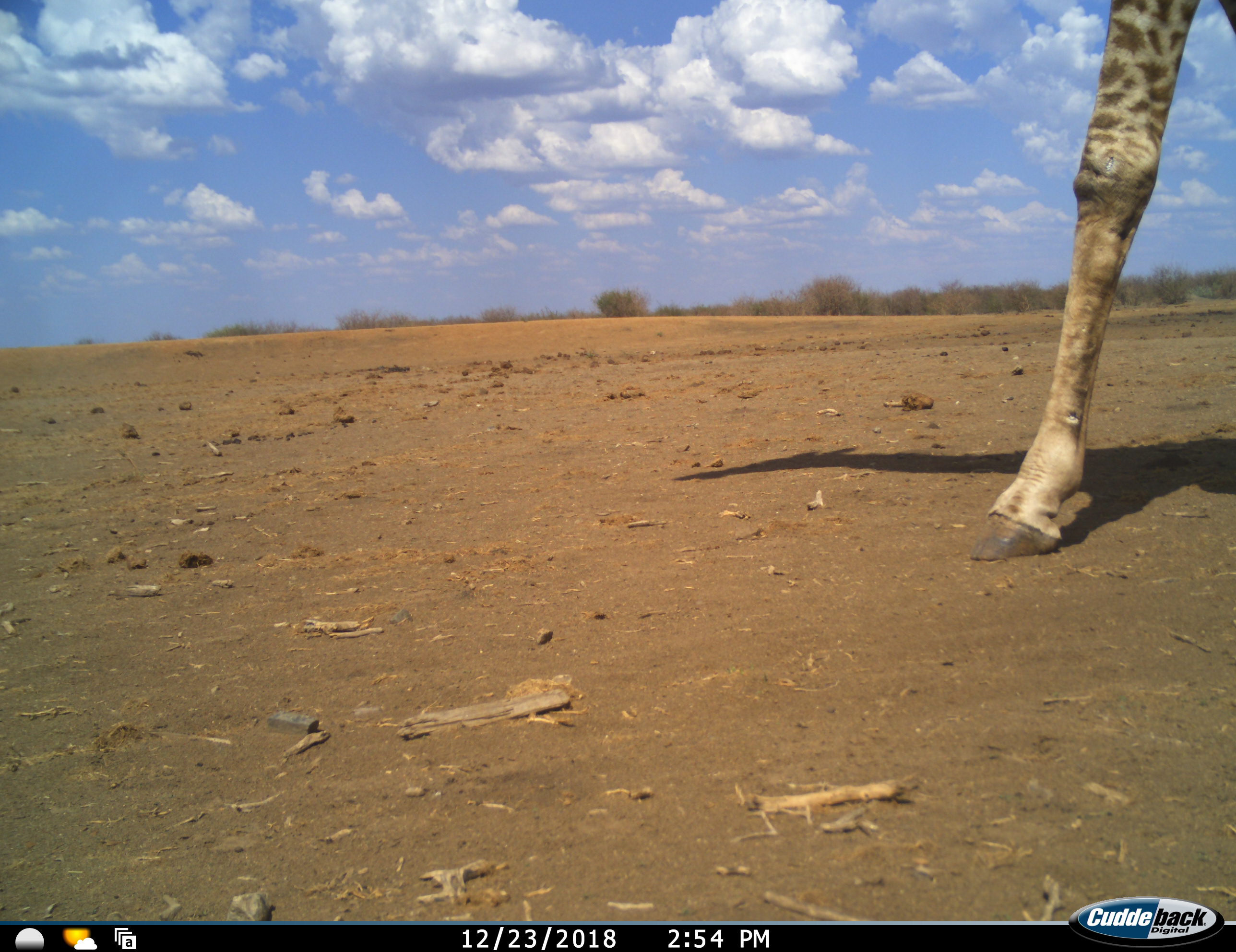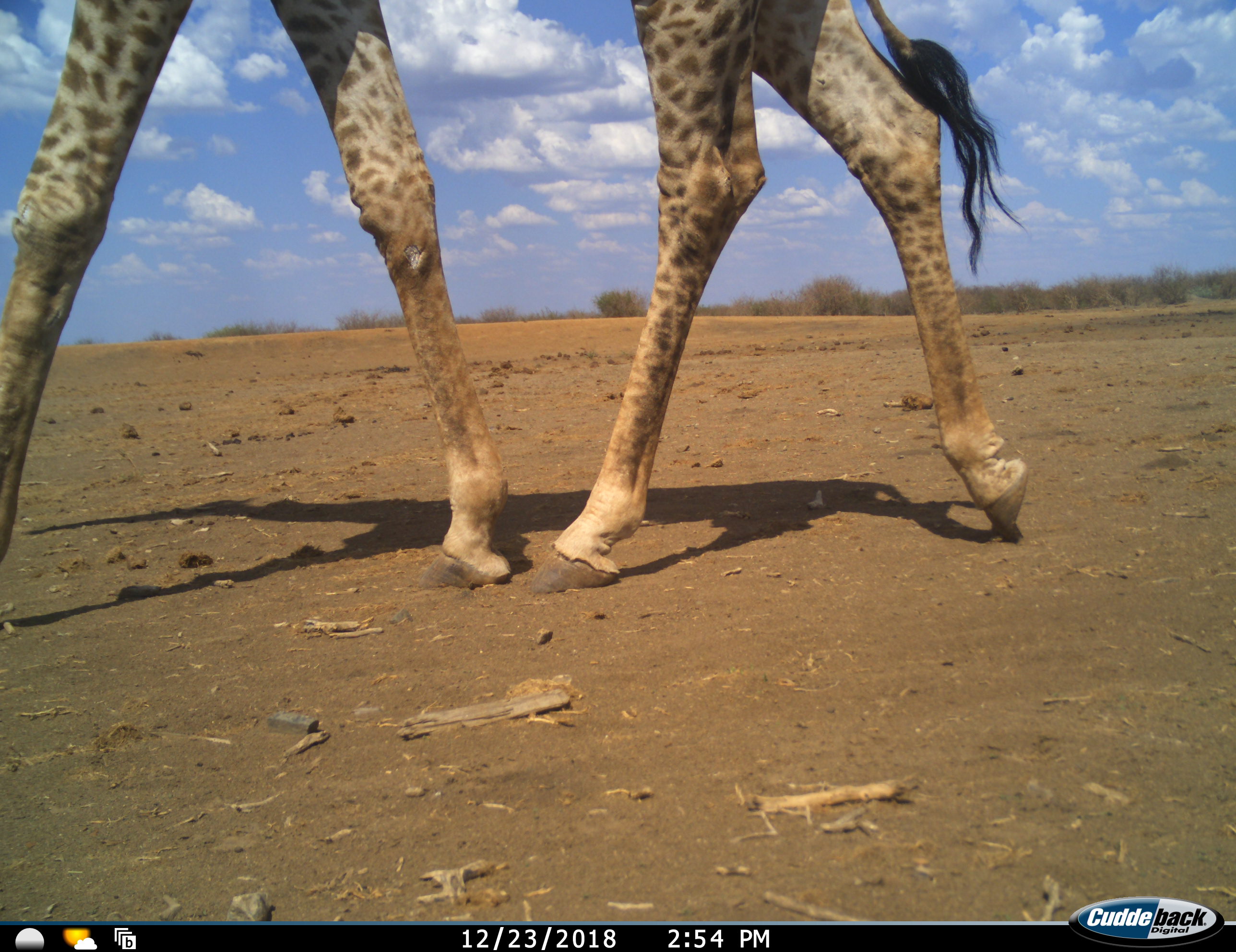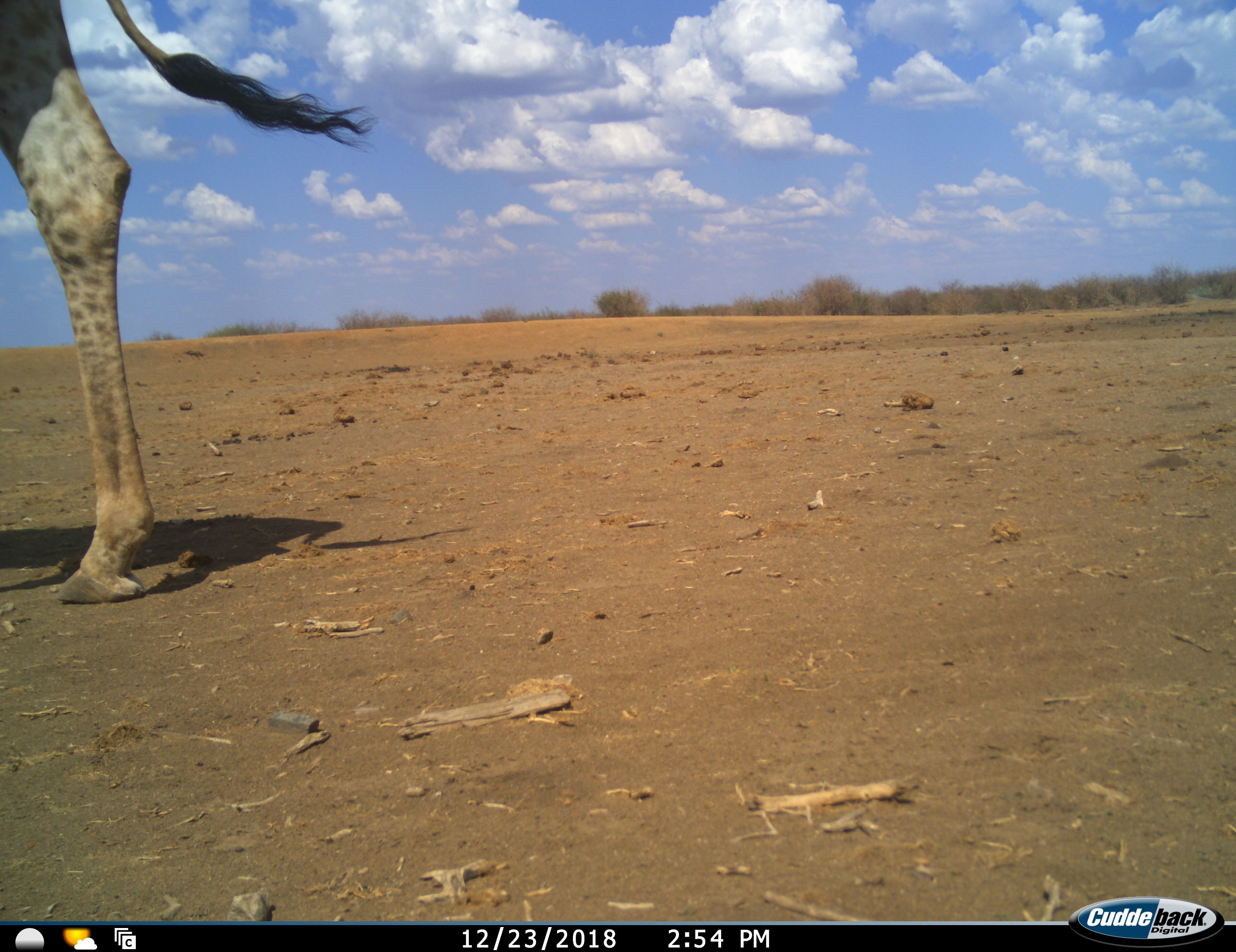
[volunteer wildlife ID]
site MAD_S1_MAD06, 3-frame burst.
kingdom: Animalia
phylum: Chordata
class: Mammalia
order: Artiodactyla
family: Giraffidae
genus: Giraffa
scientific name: Giraffa camelopardalis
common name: giraffe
Giraffe (Giraffa camelopardalis), count 1. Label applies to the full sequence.